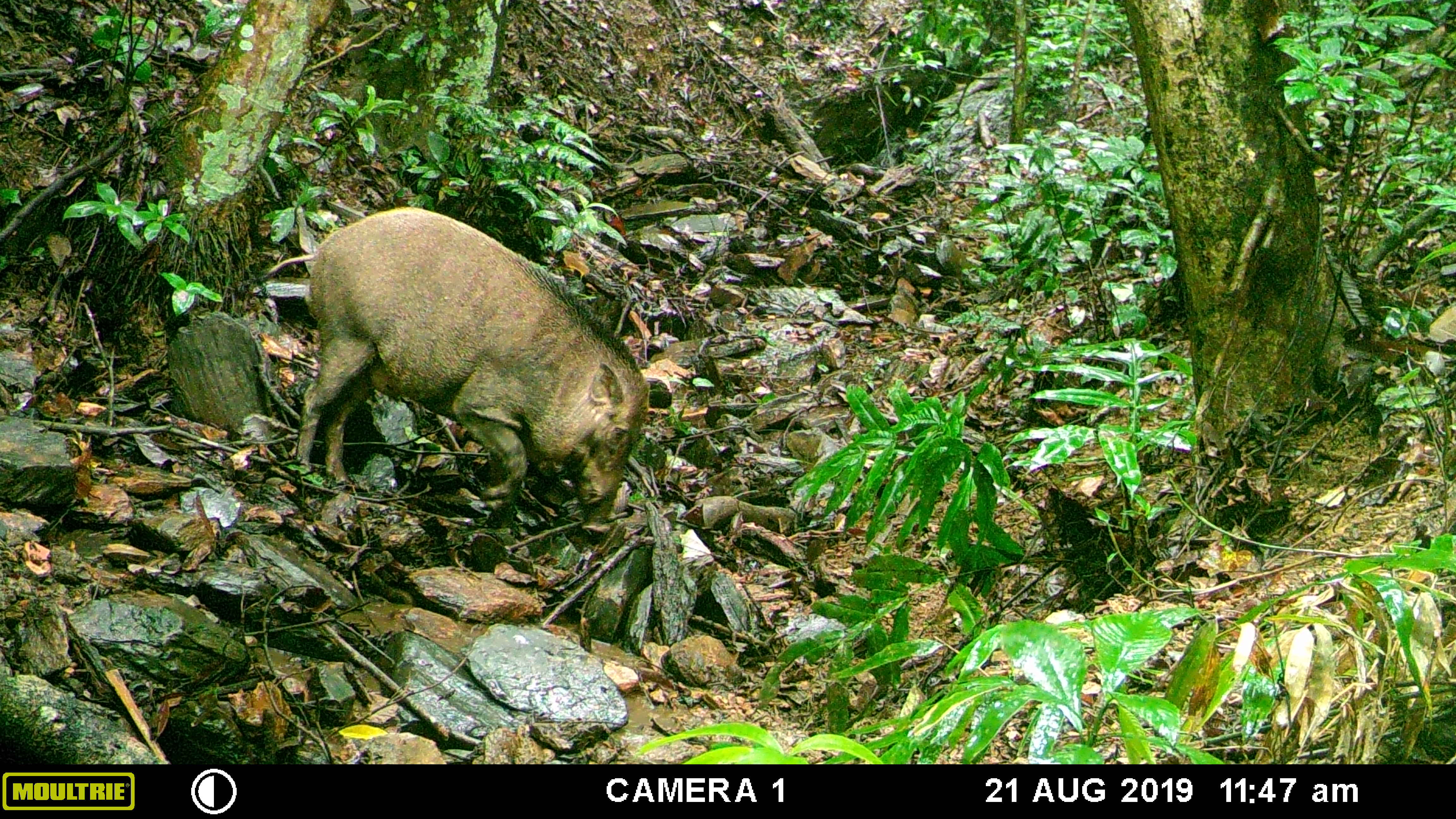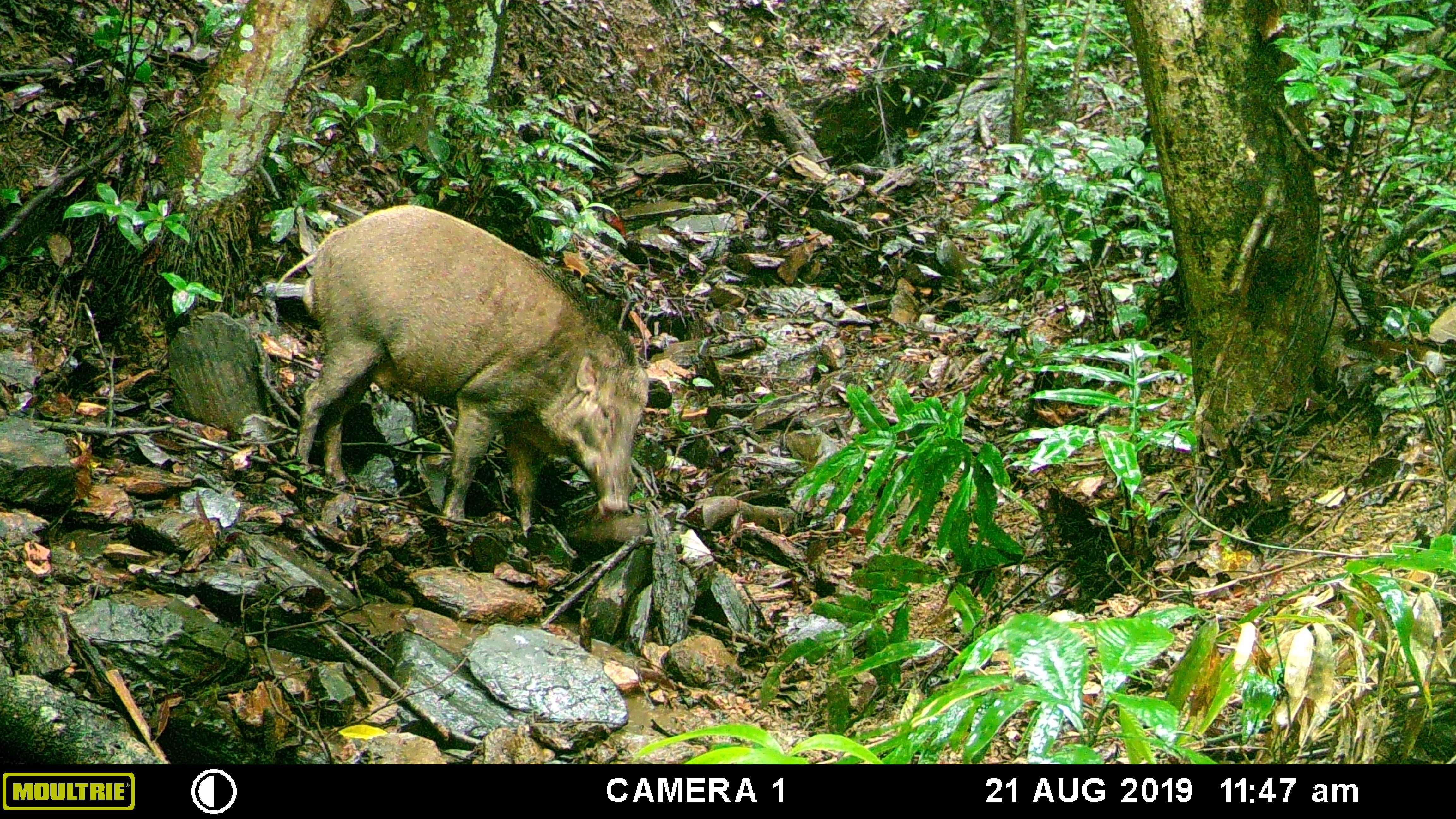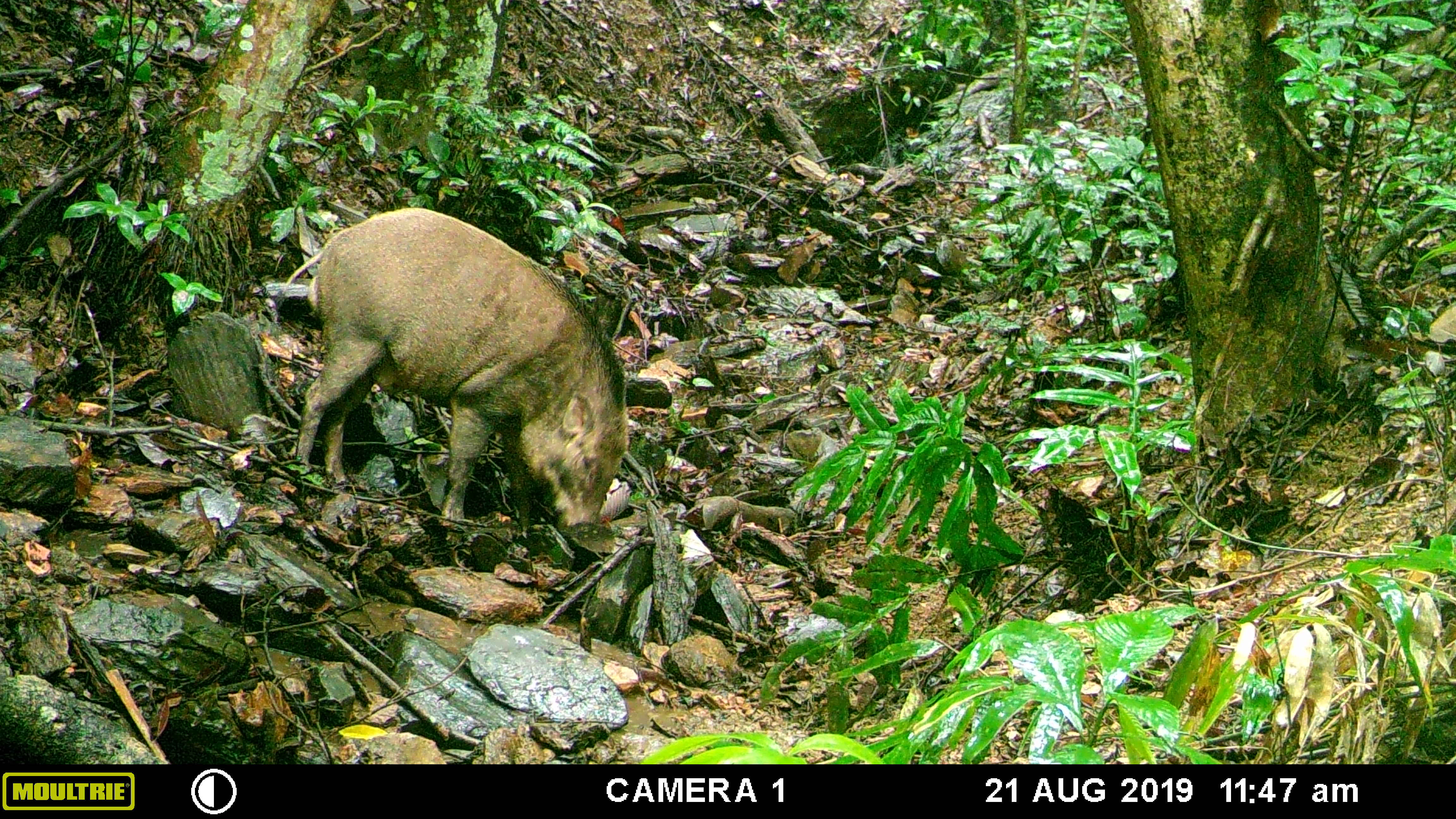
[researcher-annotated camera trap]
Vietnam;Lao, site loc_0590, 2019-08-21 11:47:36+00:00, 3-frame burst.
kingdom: Animalia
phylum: Chordata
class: Mammalia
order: Artiodactyla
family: Suidae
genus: Sus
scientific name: Sus scrofa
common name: eurasian wild pig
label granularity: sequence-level